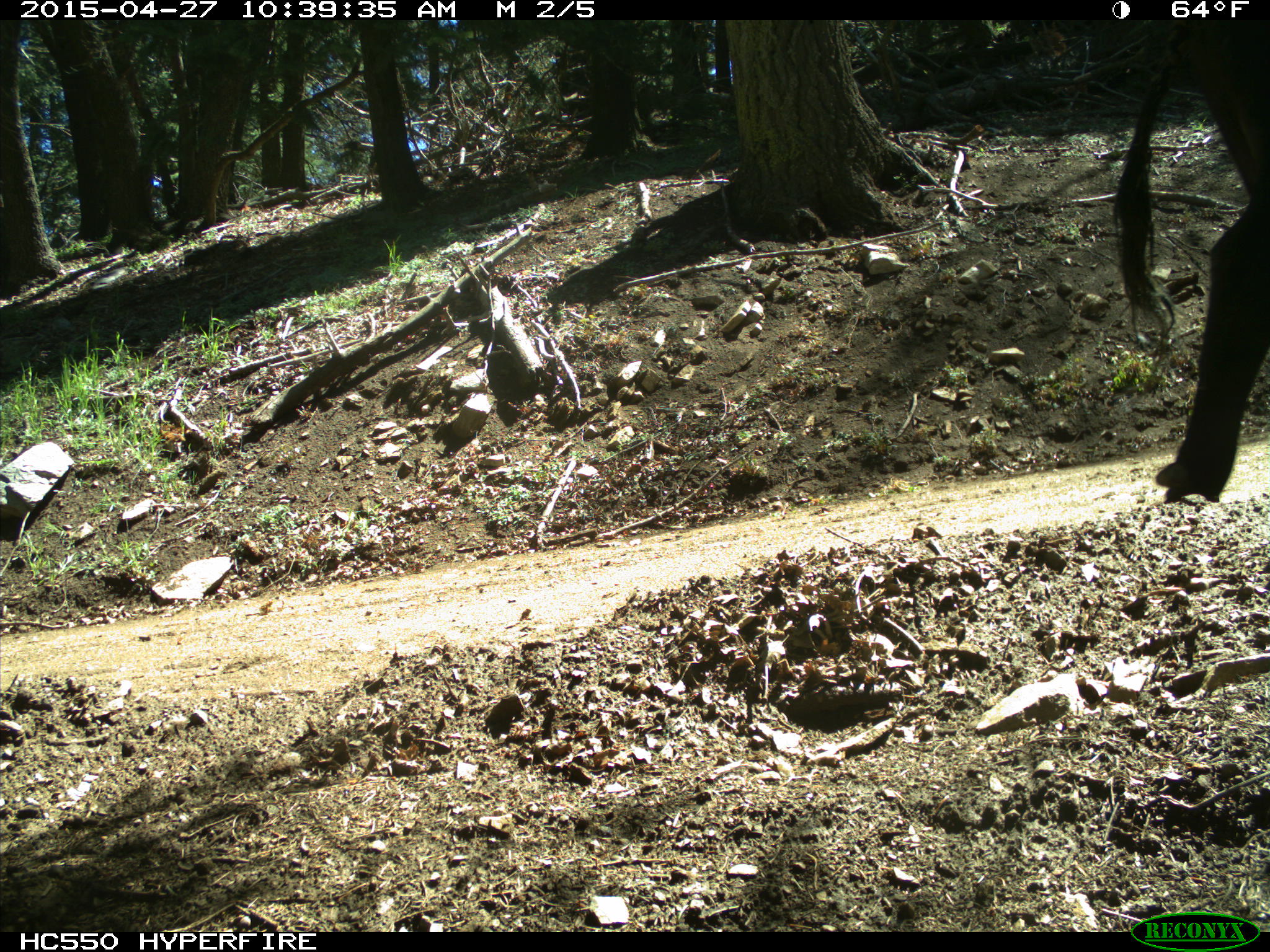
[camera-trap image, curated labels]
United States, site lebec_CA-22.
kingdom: Animalia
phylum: Chordata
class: Mammalia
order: Artiodactyla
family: Bovidae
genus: Bos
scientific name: Bos taurus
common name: domestic cow